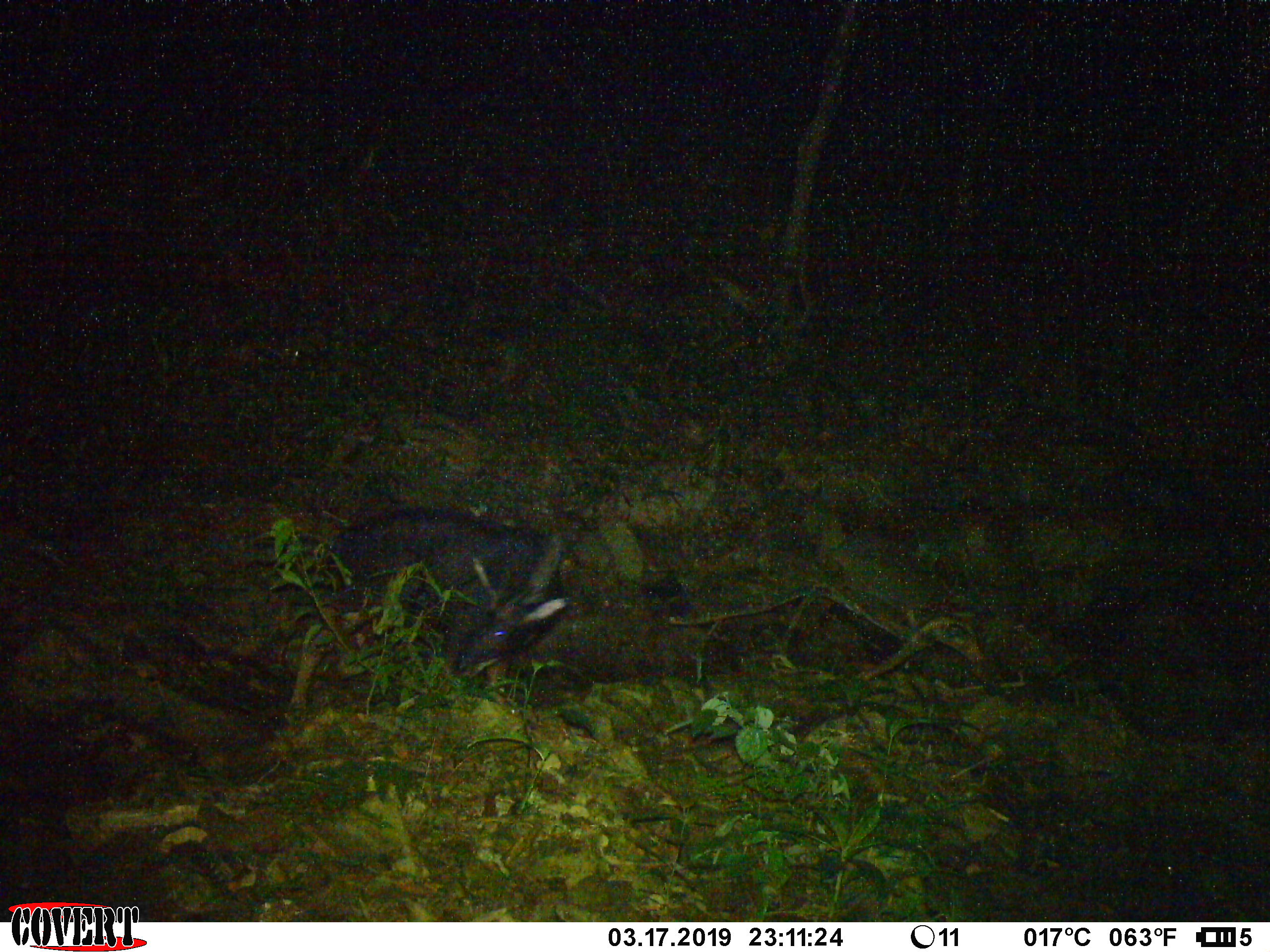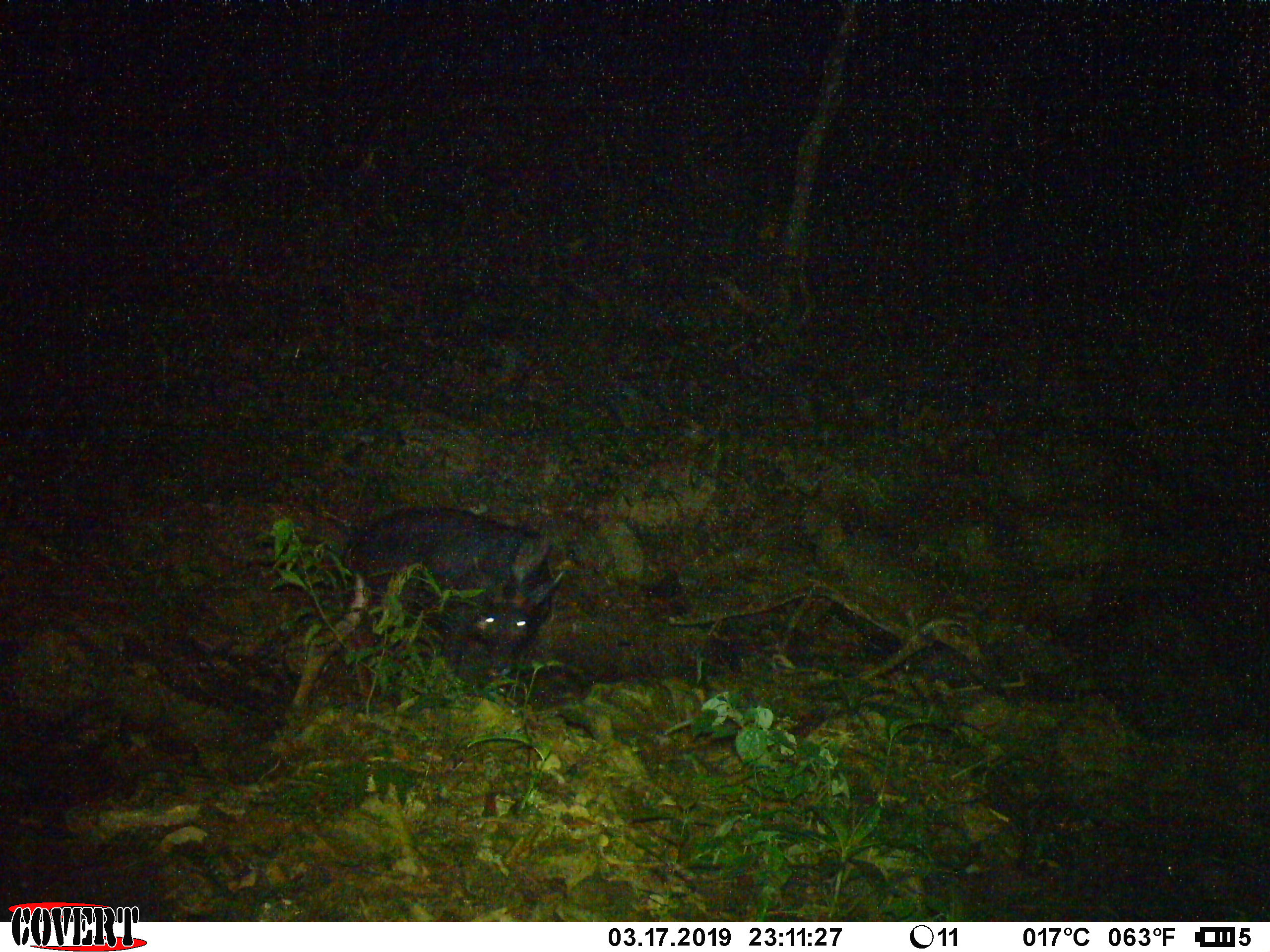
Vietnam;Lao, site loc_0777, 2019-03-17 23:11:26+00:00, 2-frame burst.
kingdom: Animalia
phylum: Chordata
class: Mammalia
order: Artiodactyla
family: Bovidae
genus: Capricornis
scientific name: Capricornis sumatraensis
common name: chinese serow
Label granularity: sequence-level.